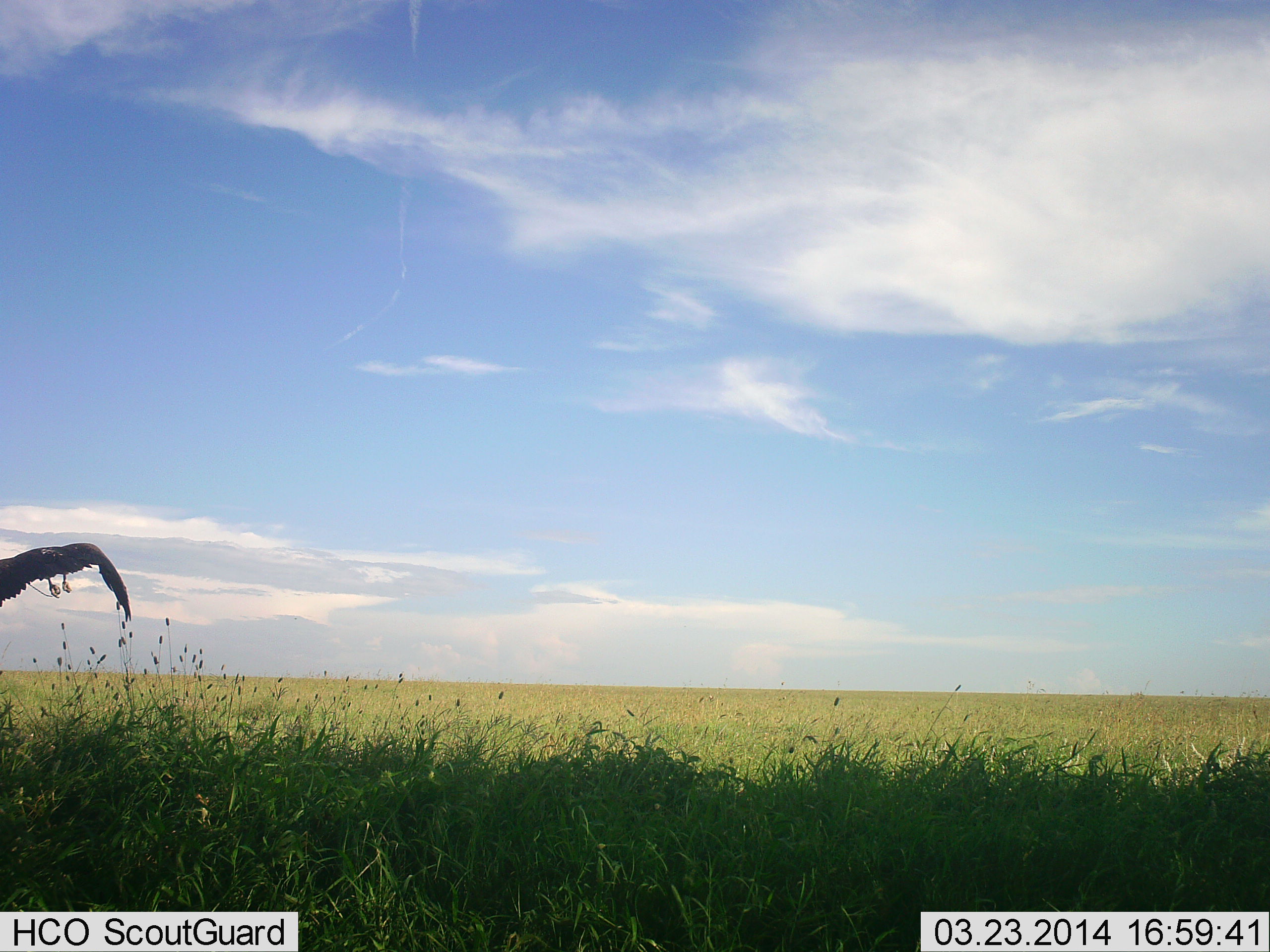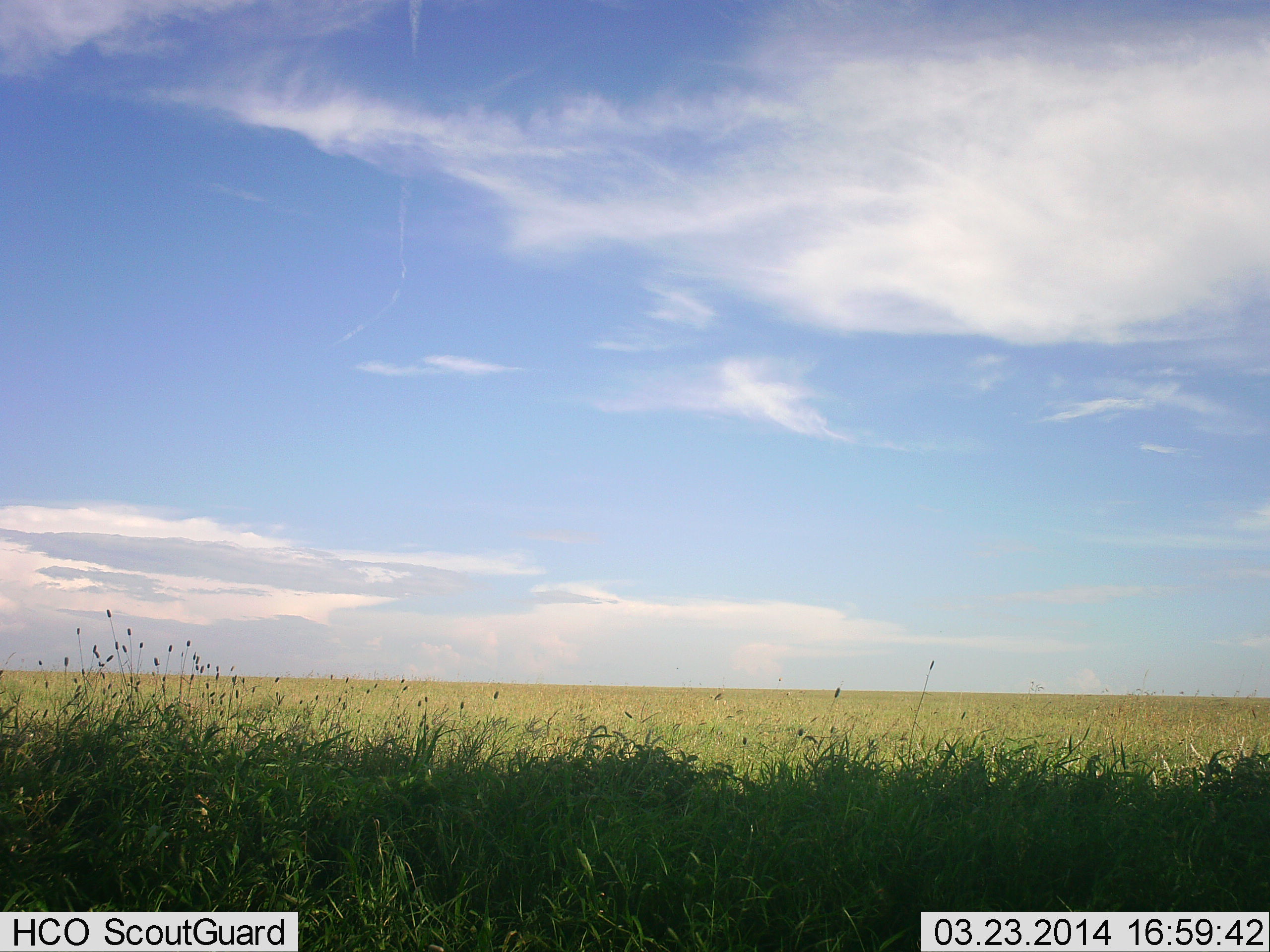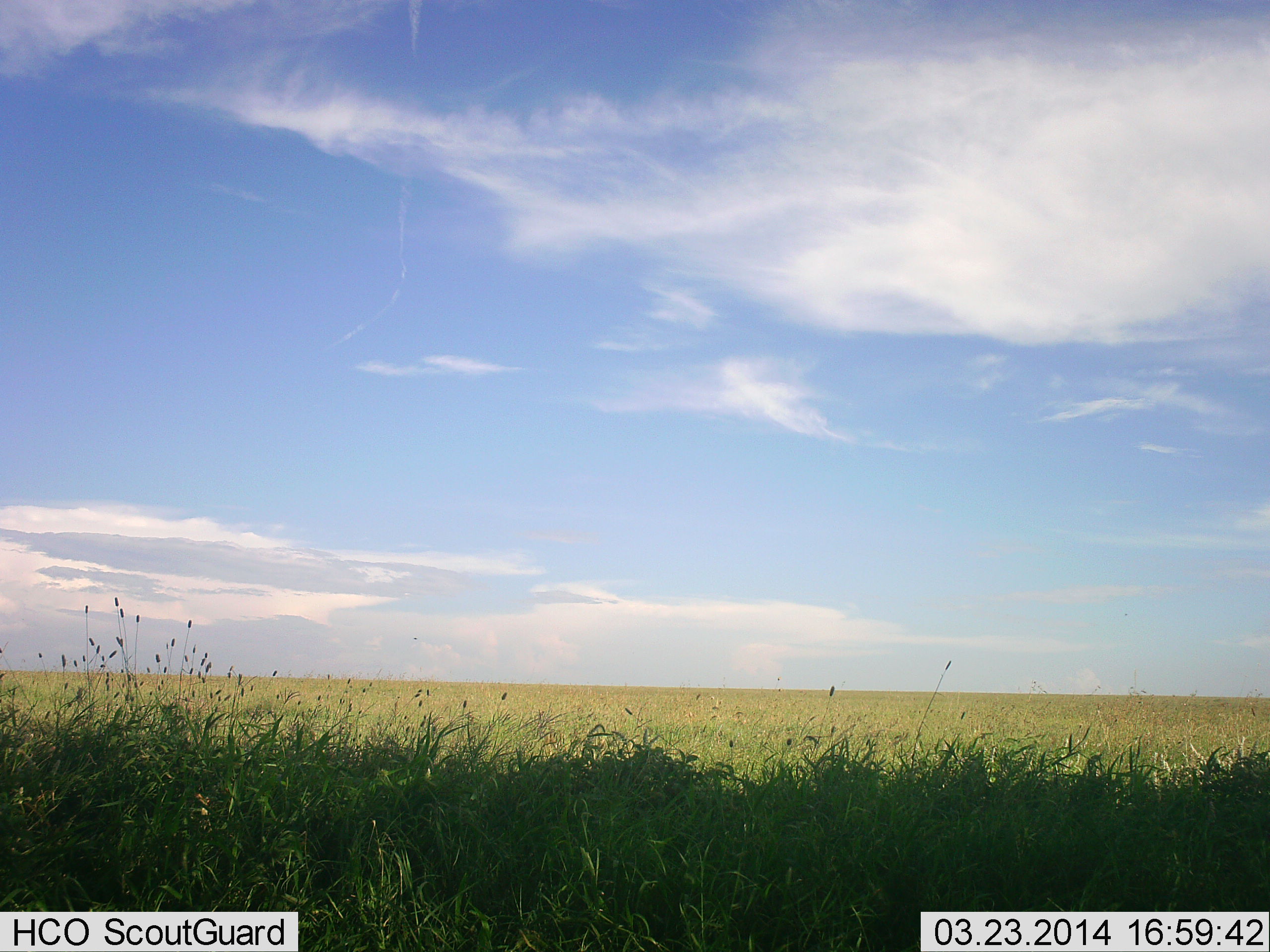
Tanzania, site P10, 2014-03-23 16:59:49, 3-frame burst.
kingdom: Animalia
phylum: Chordata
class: Aves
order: Accipitriformes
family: Accipitridae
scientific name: Accipitridae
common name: vulture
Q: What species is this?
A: Vulture (Accipitridae).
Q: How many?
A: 1.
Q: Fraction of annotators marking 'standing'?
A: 0%.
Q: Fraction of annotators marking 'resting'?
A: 0%.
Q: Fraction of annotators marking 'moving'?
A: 100%.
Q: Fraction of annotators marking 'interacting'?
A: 0%.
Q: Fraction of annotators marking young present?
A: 0%.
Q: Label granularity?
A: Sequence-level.